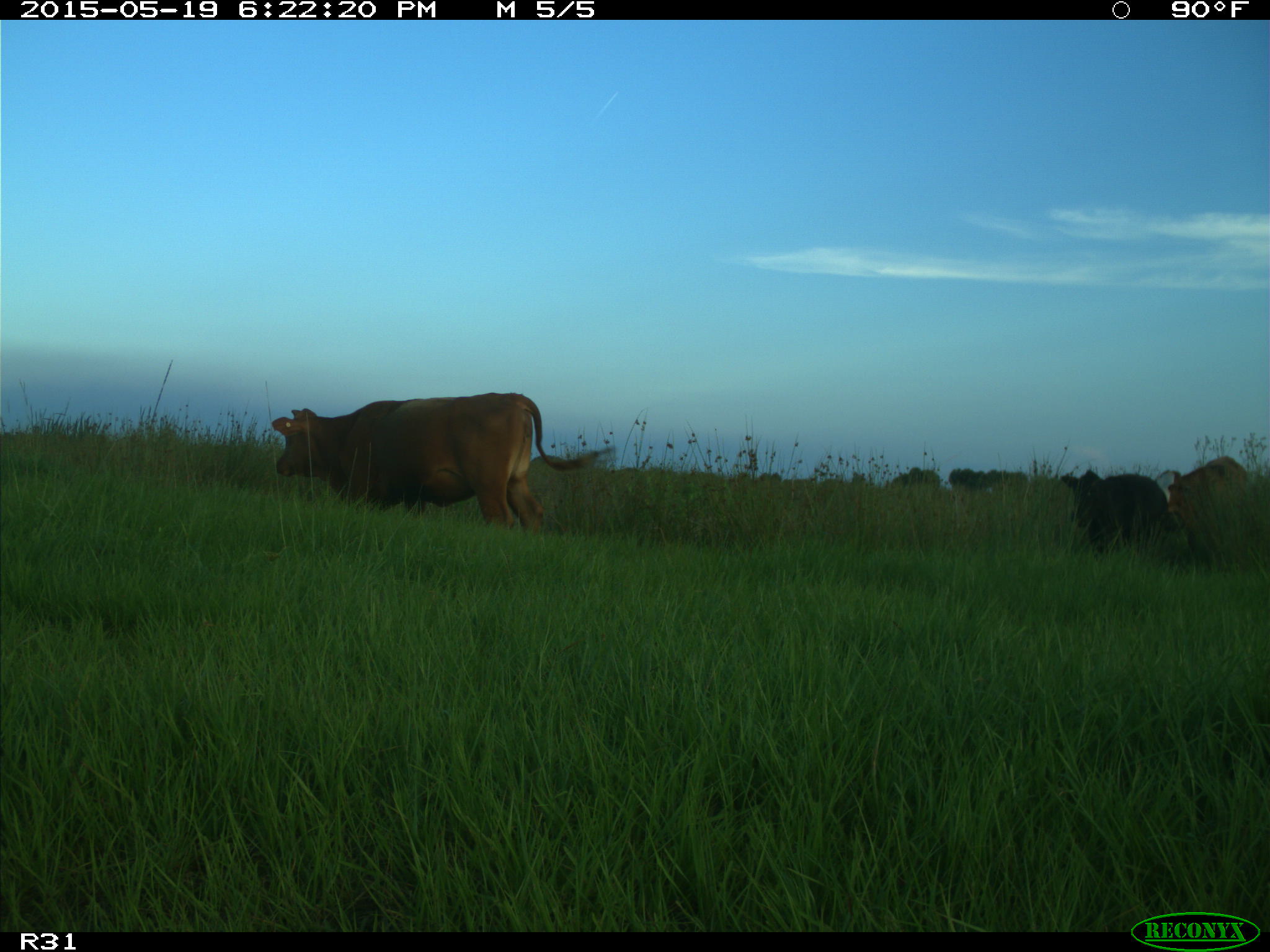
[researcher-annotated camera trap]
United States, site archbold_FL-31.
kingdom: Animalia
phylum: Chordata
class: Mammalia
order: Artiodactyla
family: Bovidae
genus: Bos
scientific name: Bos taurus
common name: domestic cow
Bos taurus (domestic cow).